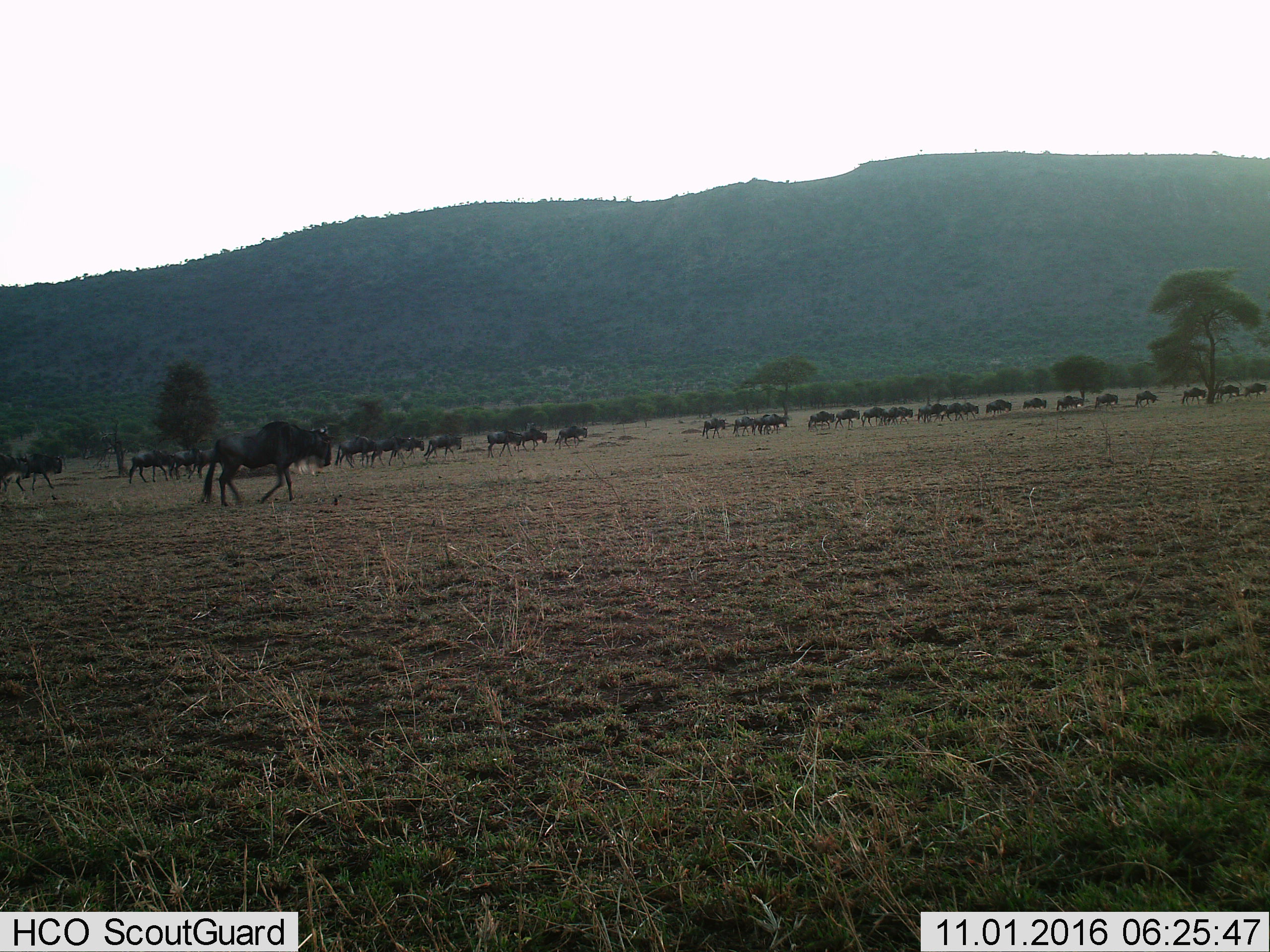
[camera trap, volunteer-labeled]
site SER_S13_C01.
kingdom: Animalia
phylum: Chordata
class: Mammalia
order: Artiodactyla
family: Bovidae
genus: Connochaetes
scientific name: Connochaetes taurinus taurinus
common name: blue wildebeest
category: wildebeestblue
Wildebeestblue (blue wildebeest) (Connochaetes taurinus taurinus), count 11-50. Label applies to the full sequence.